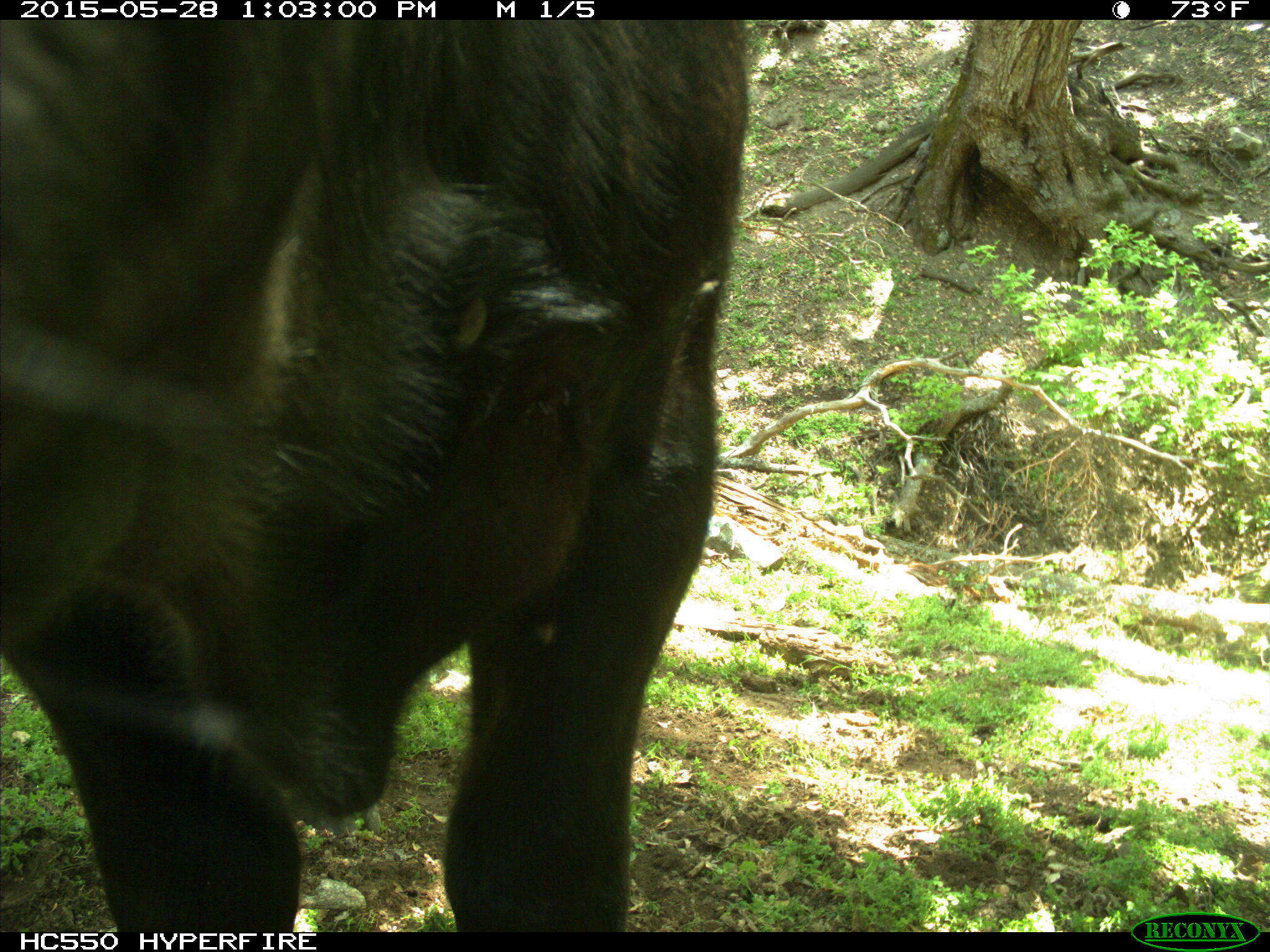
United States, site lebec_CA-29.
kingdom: Animalia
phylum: Chordata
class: Mammalia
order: Artiodactyla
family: Bovidae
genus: Bos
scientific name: Bos taurus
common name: domestic cow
Bos taurus (domestic cow).